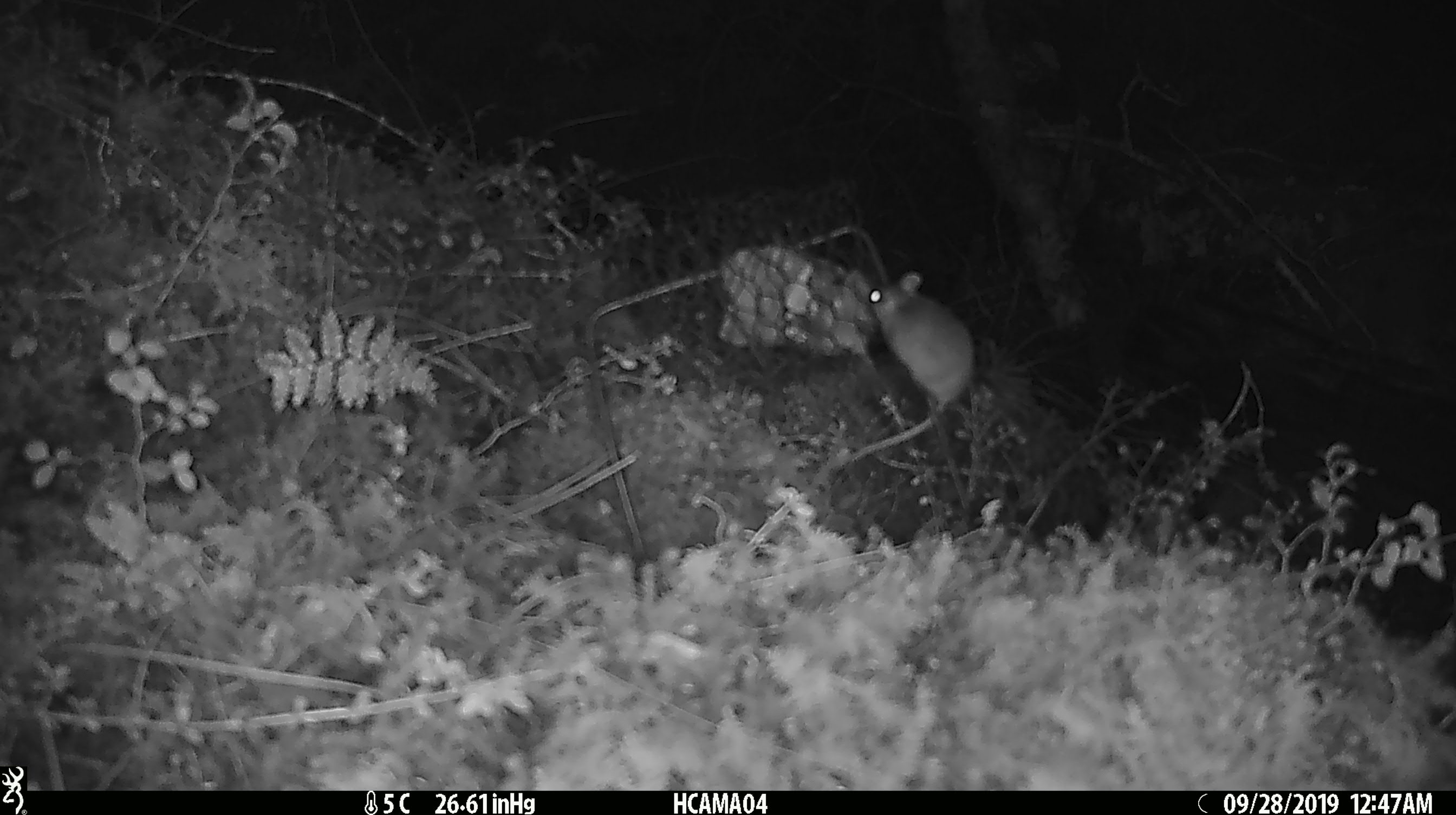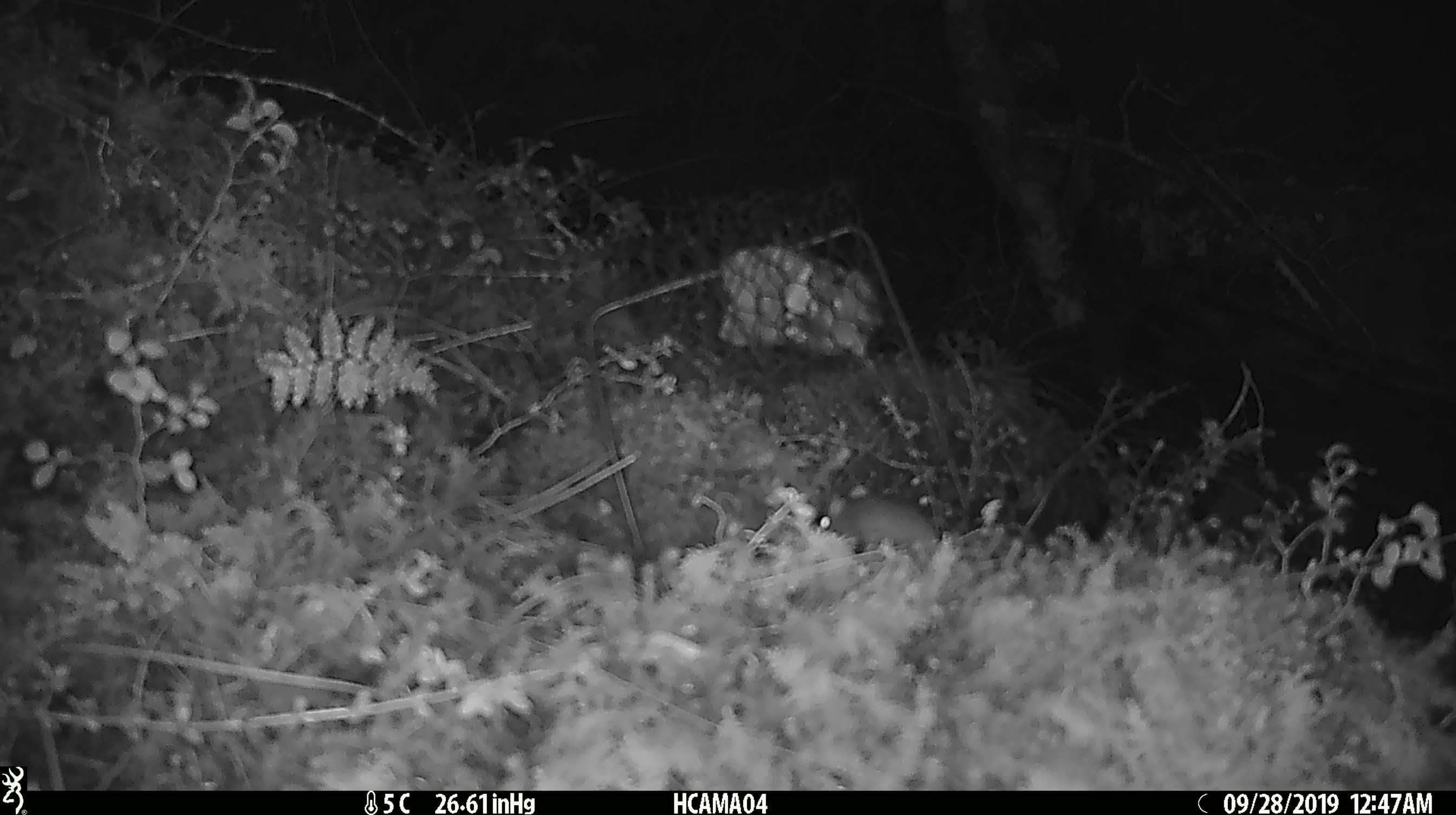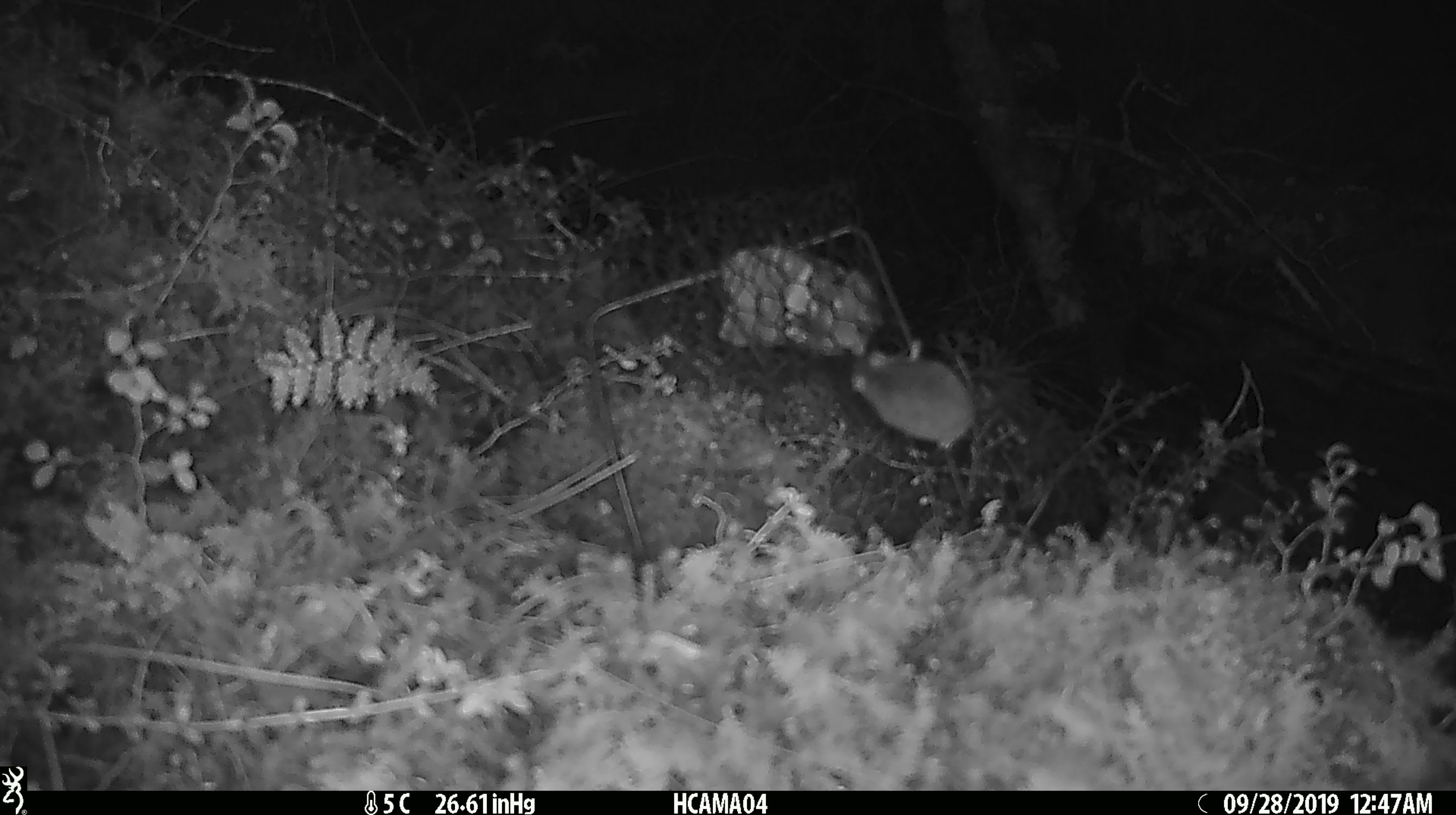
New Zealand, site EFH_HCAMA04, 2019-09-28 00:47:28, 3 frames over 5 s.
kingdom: Animalia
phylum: Chordata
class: Mammalia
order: Rodentia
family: Muridae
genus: Mus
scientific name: Mus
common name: mouse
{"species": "mouse (Mus)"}